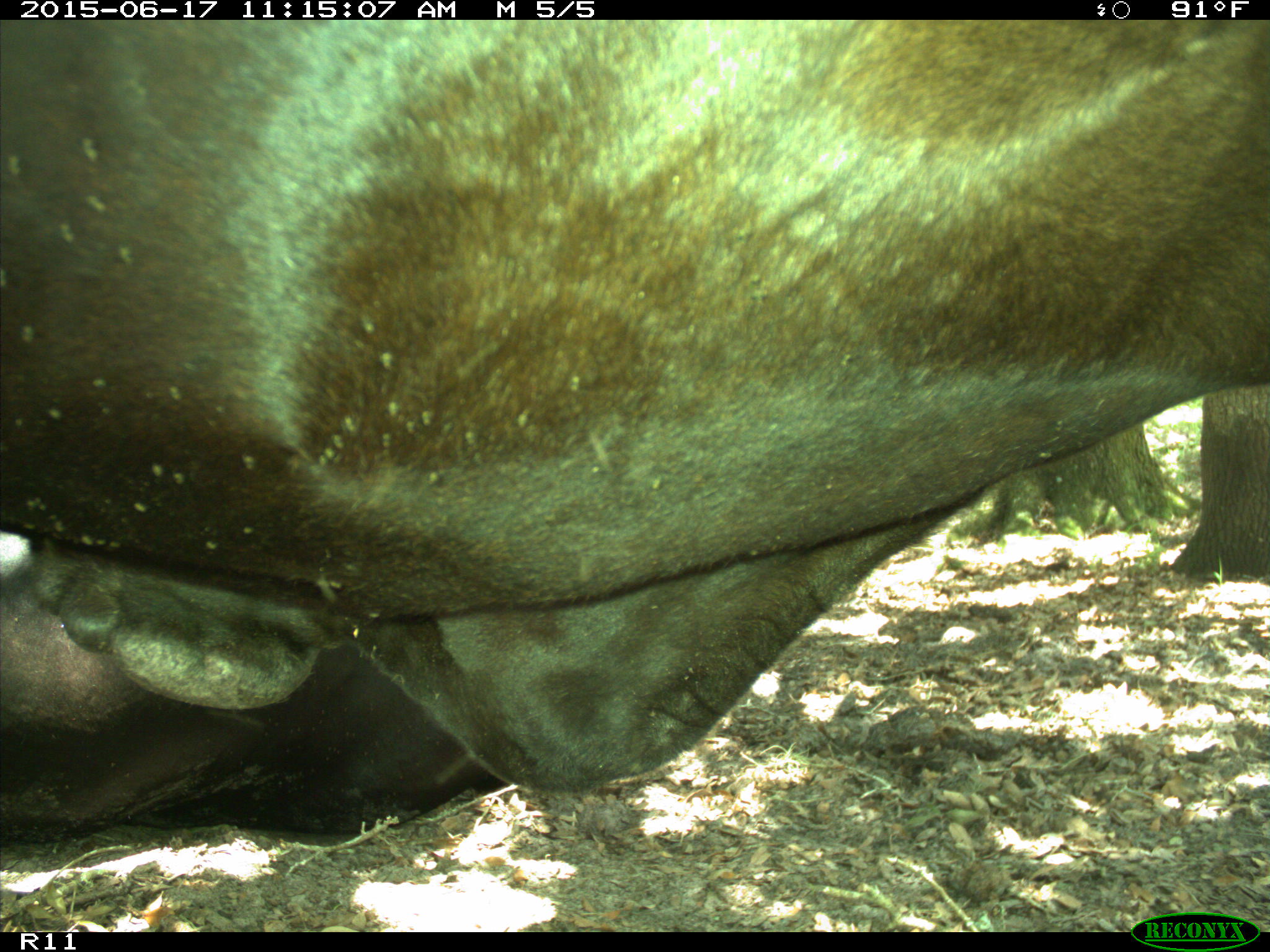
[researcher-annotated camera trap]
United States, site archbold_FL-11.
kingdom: Animalia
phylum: Chordata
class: Mammalia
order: Artiodactyla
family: Bovidae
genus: Bos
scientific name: Bos taurus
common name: domestic cow